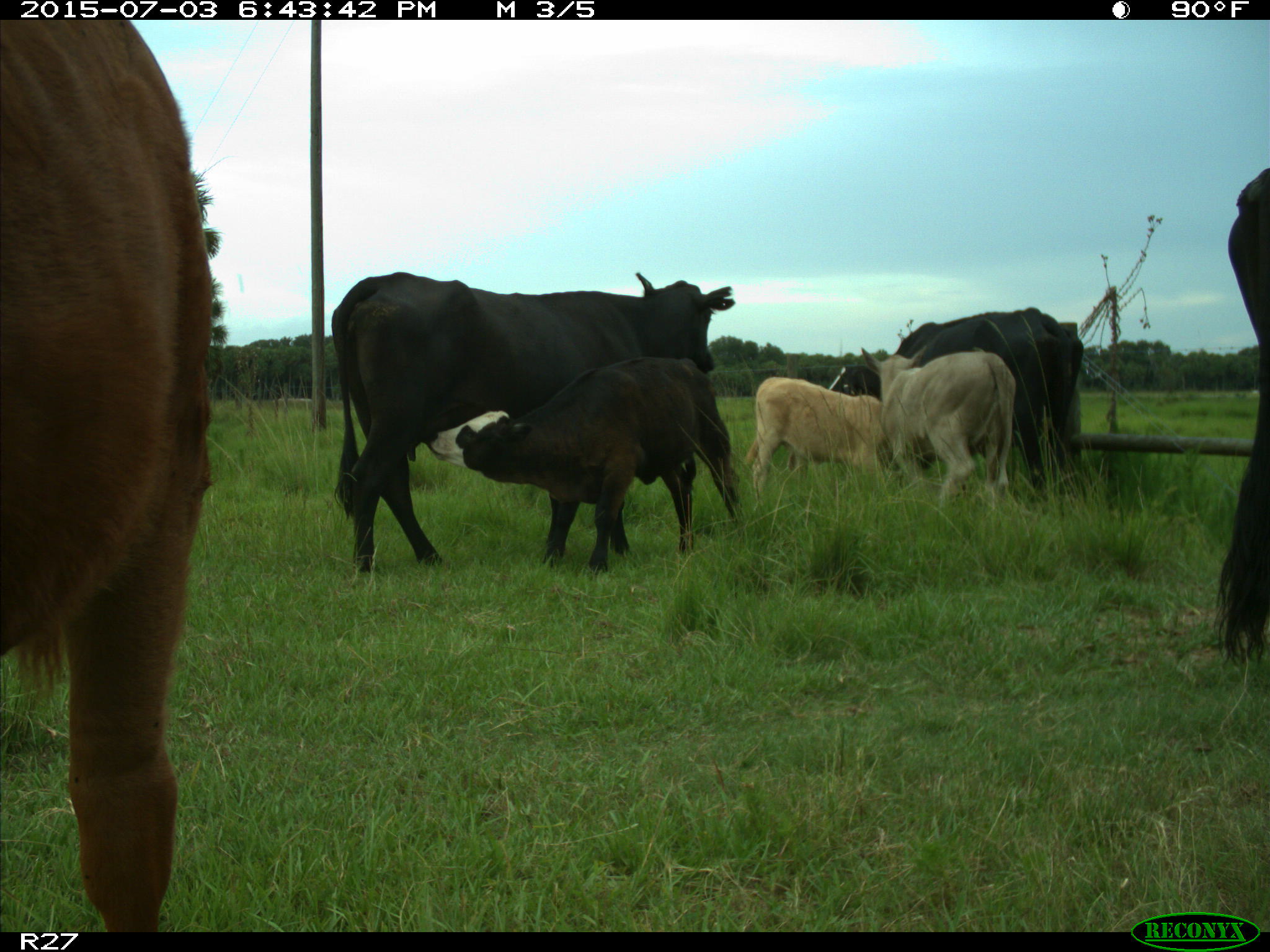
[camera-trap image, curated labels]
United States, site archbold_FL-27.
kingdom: Animalia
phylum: Chordata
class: Mammalia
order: Artiodactyla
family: Bovidae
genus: Bos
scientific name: Bos taurus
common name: domestic cow